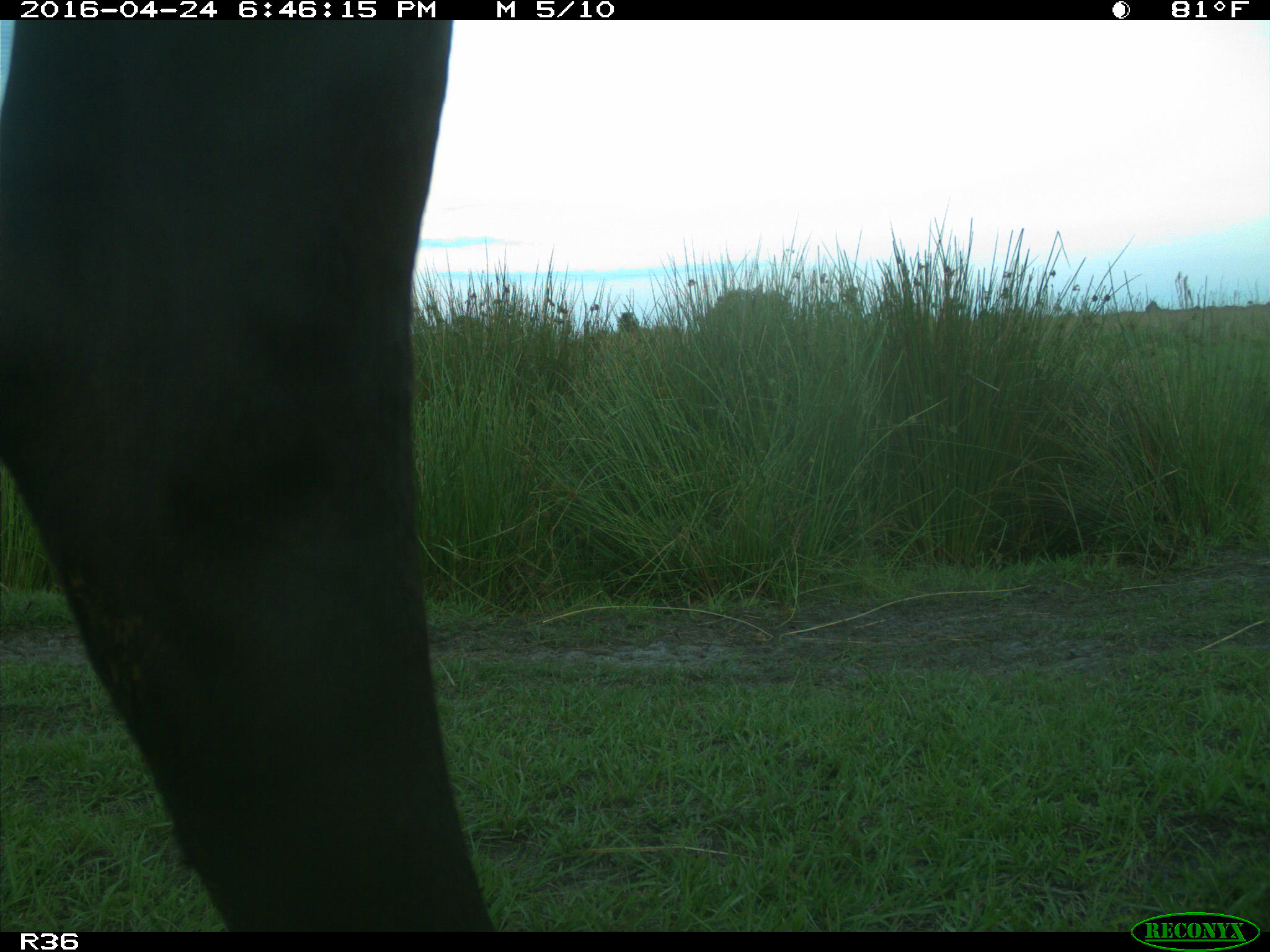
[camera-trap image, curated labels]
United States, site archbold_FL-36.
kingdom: Animalia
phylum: Chordata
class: Mammalia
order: Artiodactyla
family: Bovidae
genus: Bos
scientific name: Bos taurus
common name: domestic cow